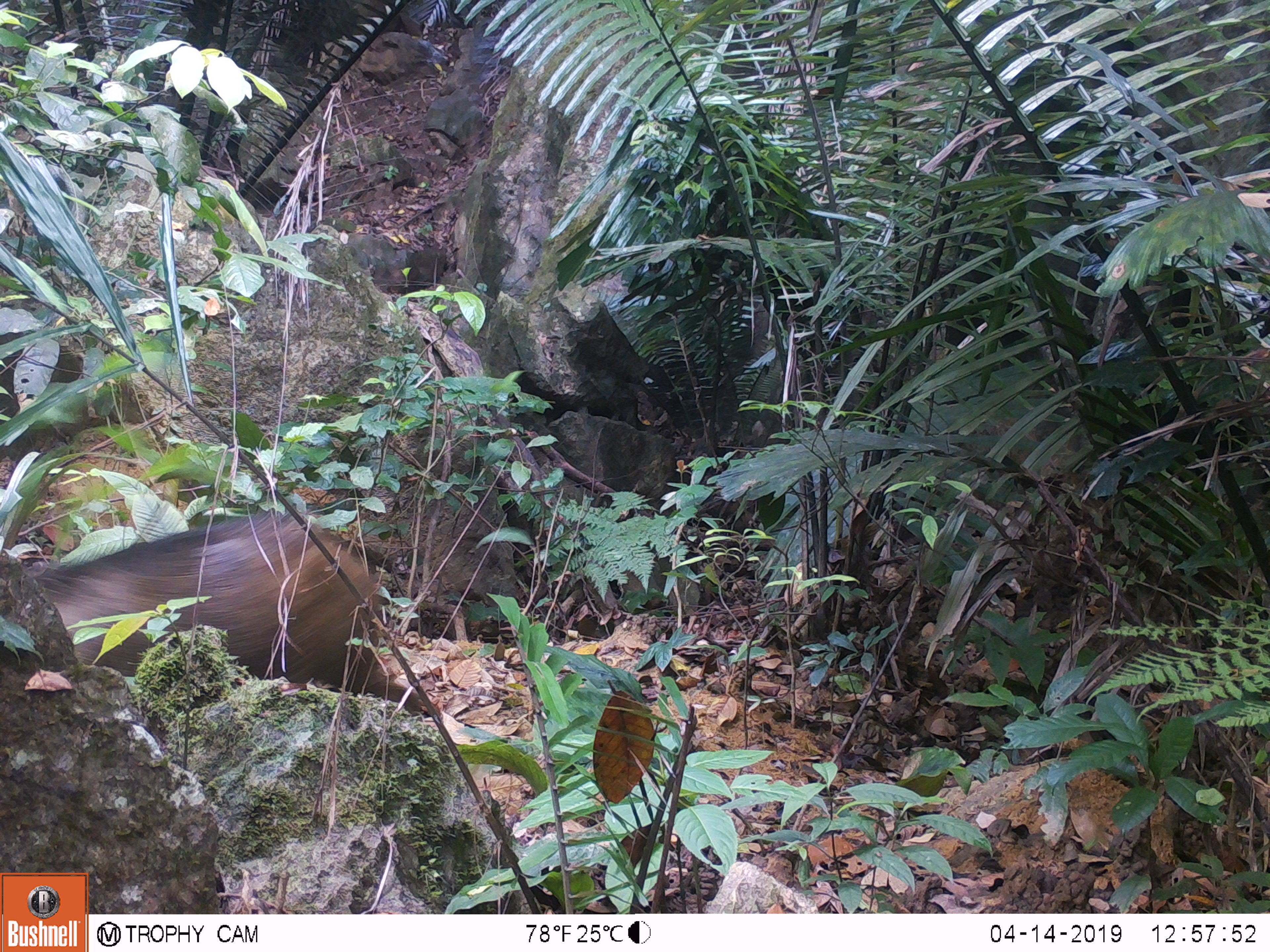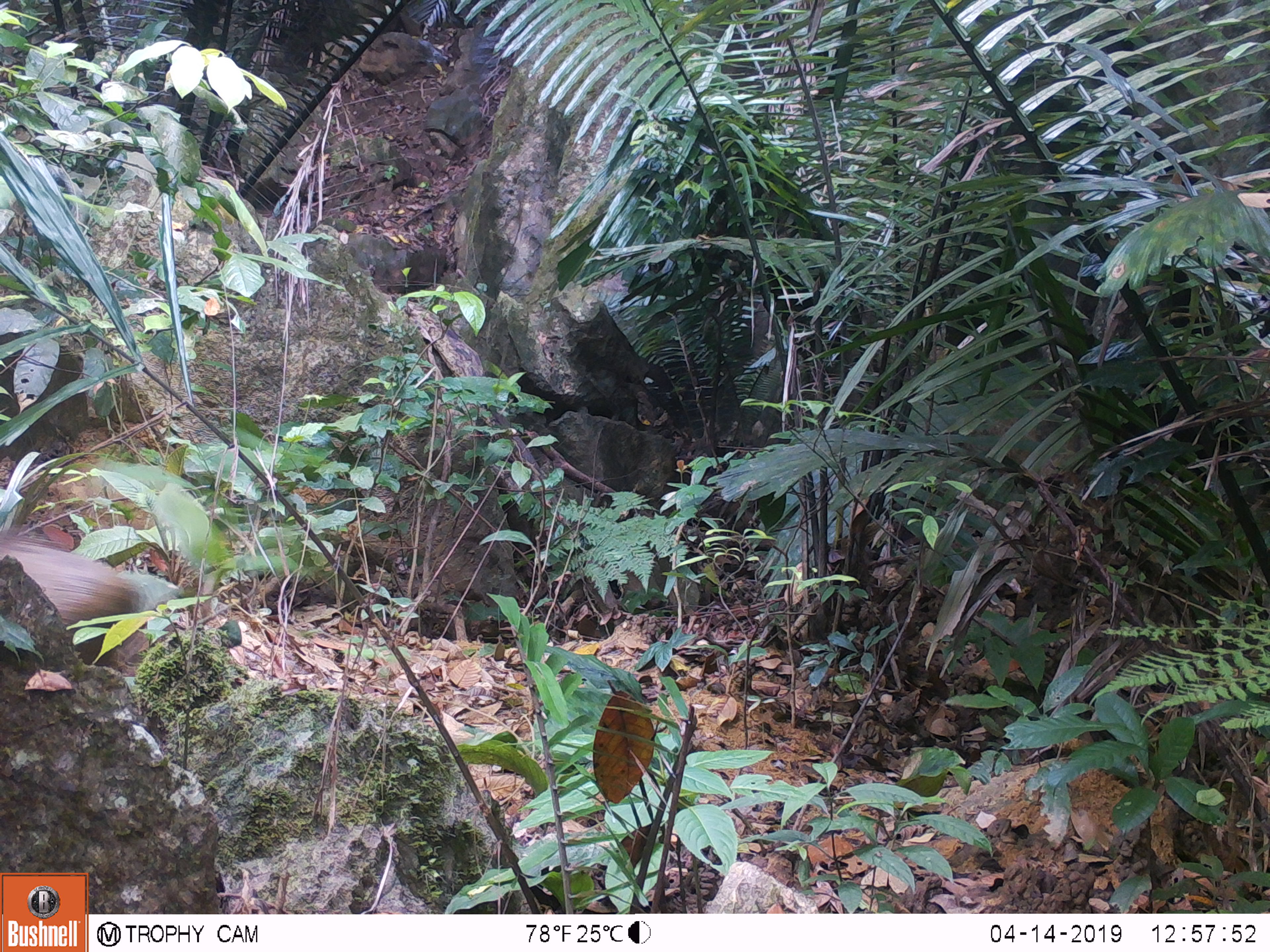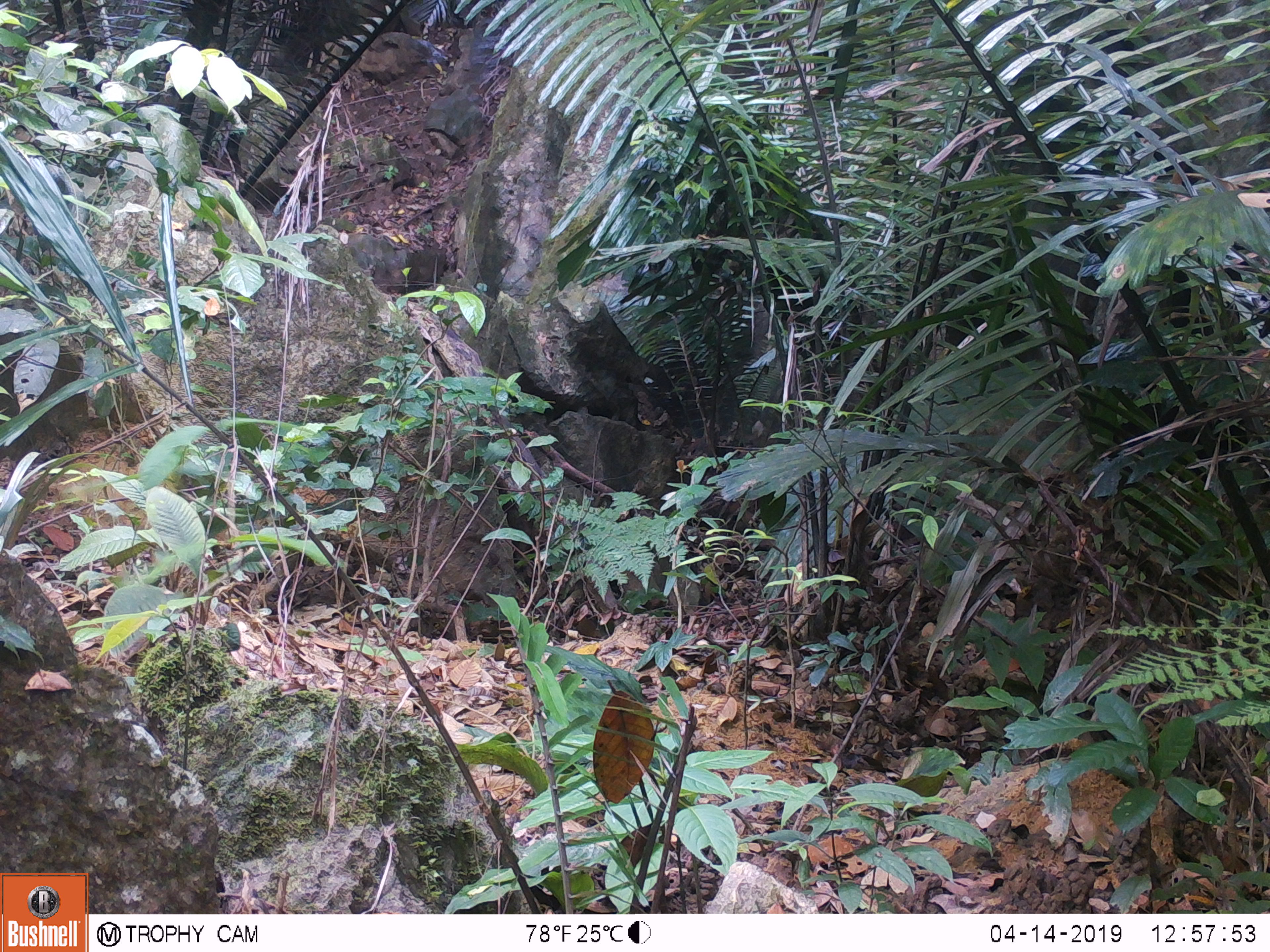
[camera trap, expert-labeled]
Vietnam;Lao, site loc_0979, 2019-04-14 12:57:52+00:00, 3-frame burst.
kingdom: Animalia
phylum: Chordata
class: Mammalia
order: Artiodactyla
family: Suidae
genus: Sus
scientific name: Sus scrofa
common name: eurasian wild pig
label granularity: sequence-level